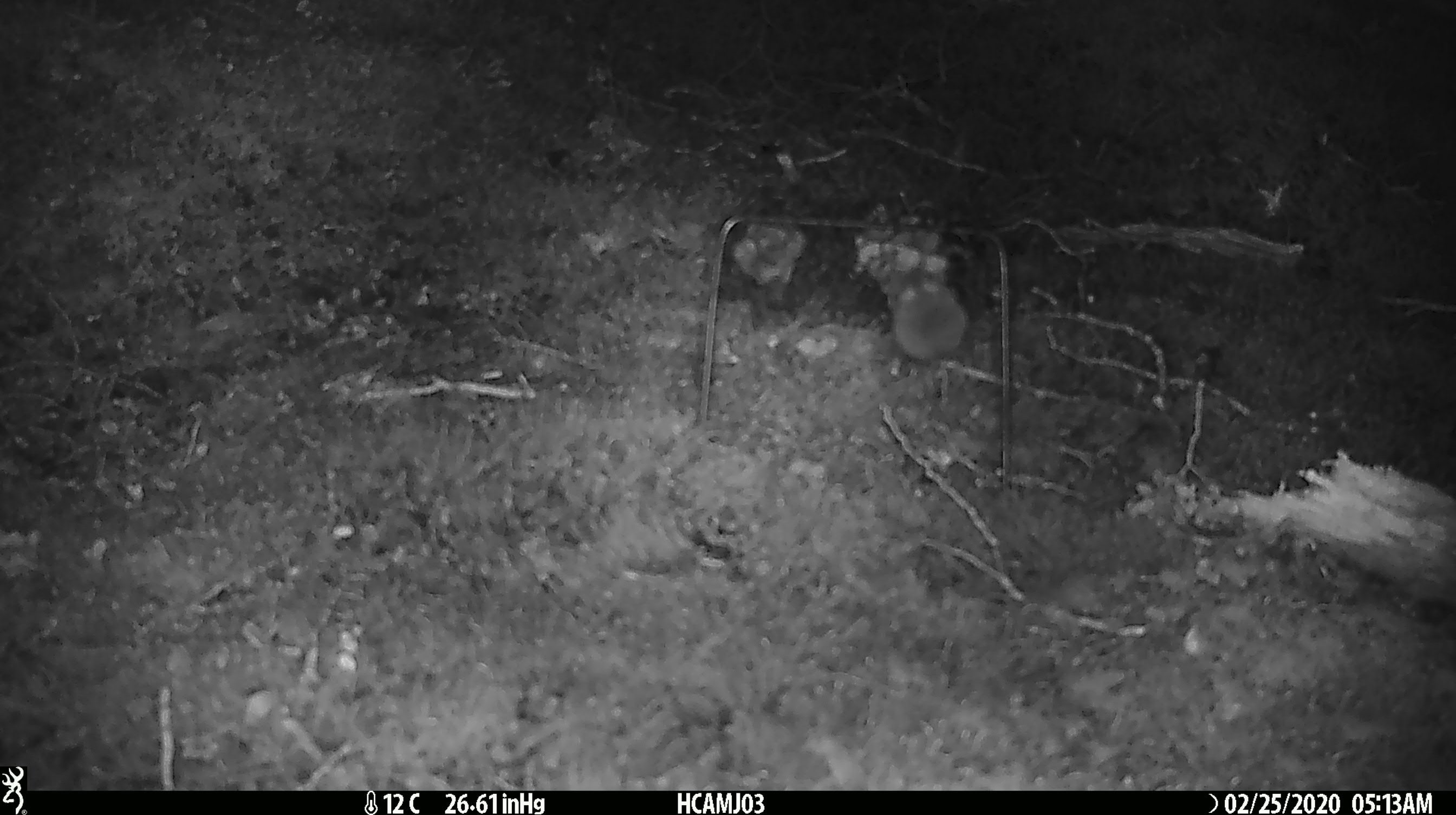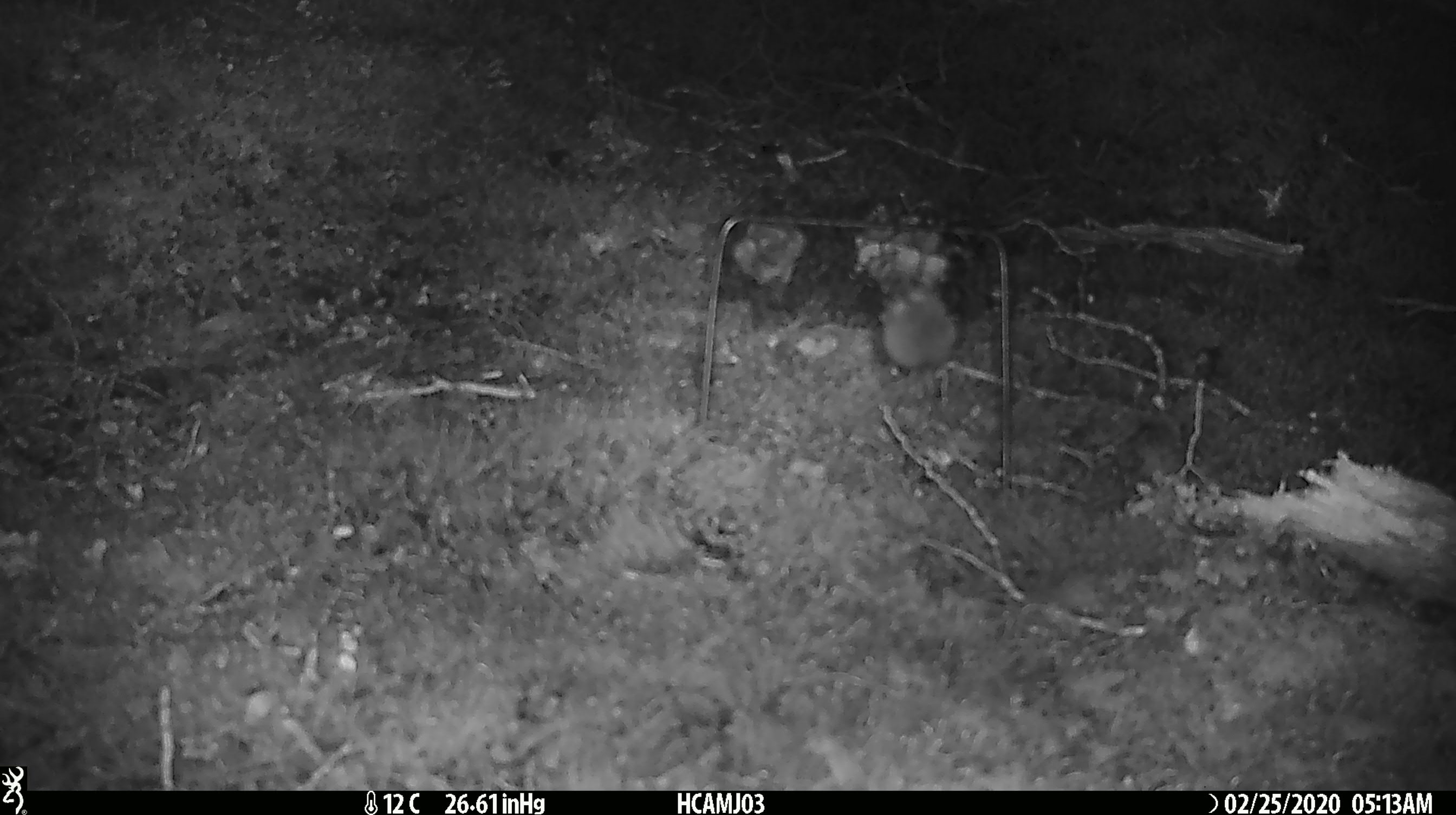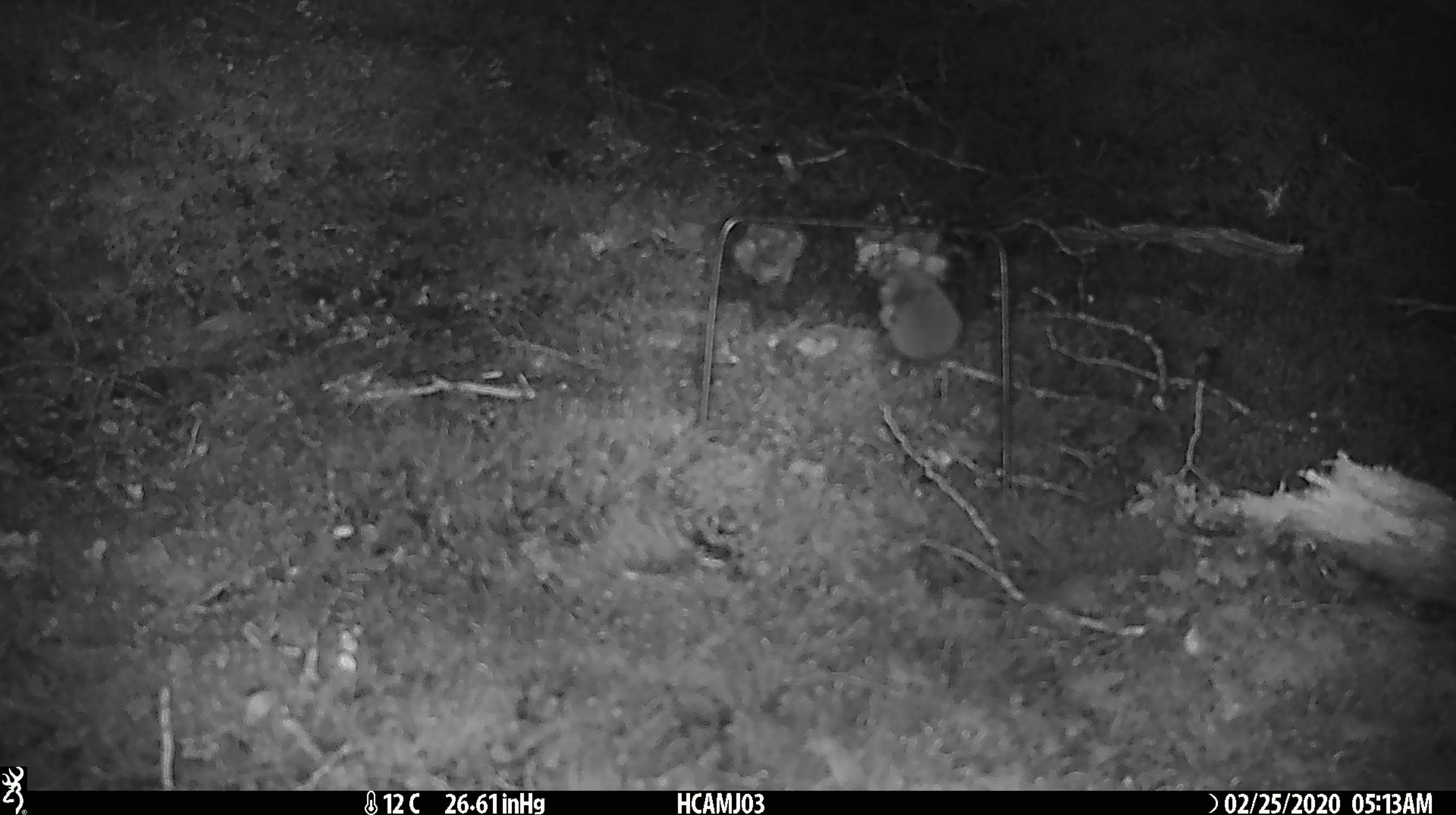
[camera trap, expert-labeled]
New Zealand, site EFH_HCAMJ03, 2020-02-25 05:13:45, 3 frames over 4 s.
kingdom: Animalia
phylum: Chordata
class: Mammalia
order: Rodentia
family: Muridae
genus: Mus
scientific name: Mus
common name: mouse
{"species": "mouse (Mus)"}